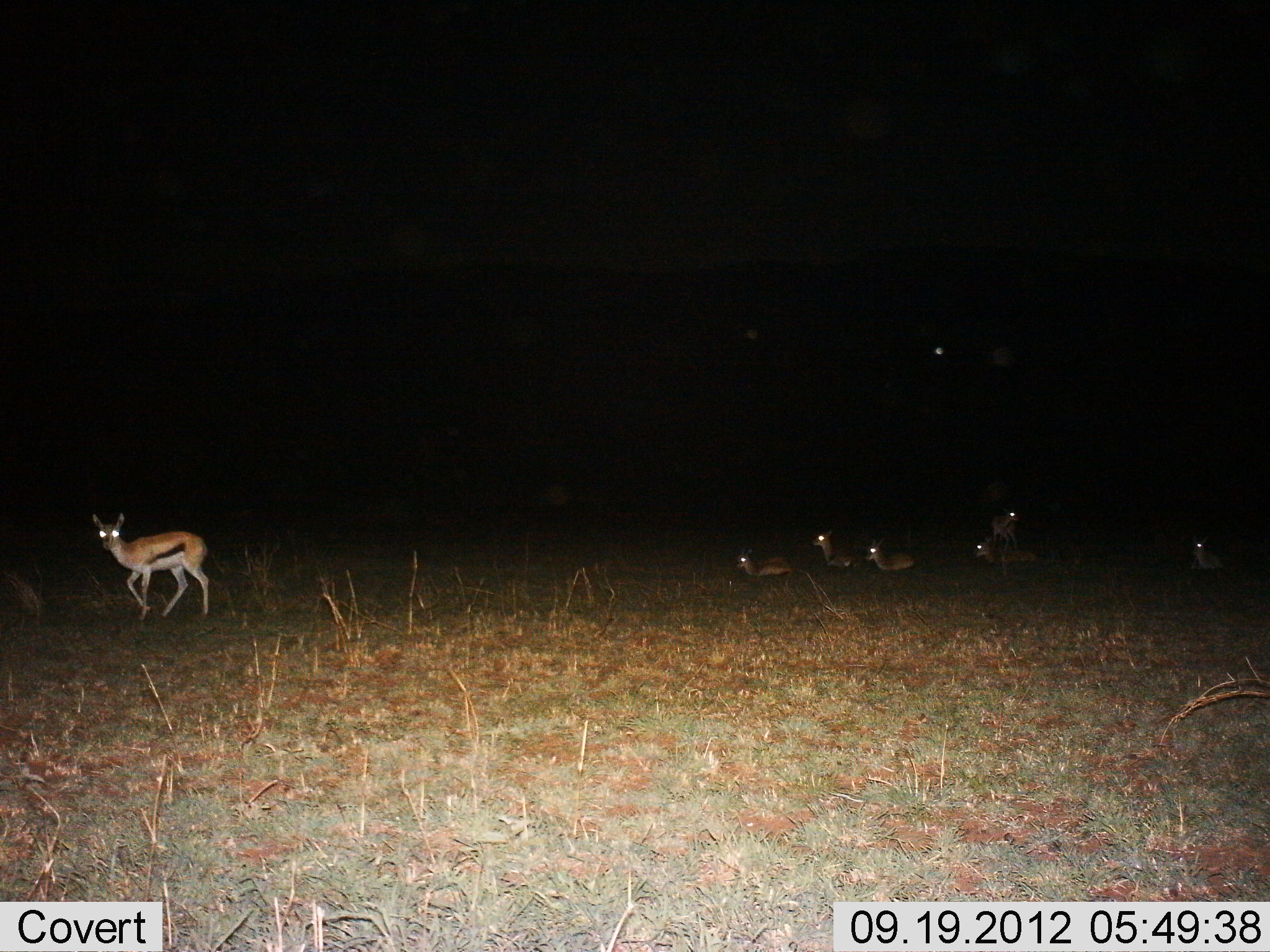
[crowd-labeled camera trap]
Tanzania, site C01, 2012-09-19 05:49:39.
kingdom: Animalia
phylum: Chordata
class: Mammalia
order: Artiodactyla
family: Bovidae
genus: Eudorcas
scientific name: Eudorcas thomsonii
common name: thomson's gazelle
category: gazellethomsons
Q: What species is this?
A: Gazellethomsons (thomson's gazelle) (Eudorcas thomsonii).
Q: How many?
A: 7.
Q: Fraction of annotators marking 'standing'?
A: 50%.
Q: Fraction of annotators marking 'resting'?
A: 80%.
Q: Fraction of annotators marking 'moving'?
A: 70%.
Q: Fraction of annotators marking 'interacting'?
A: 0%.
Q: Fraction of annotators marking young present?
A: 0%.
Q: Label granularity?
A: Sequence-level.